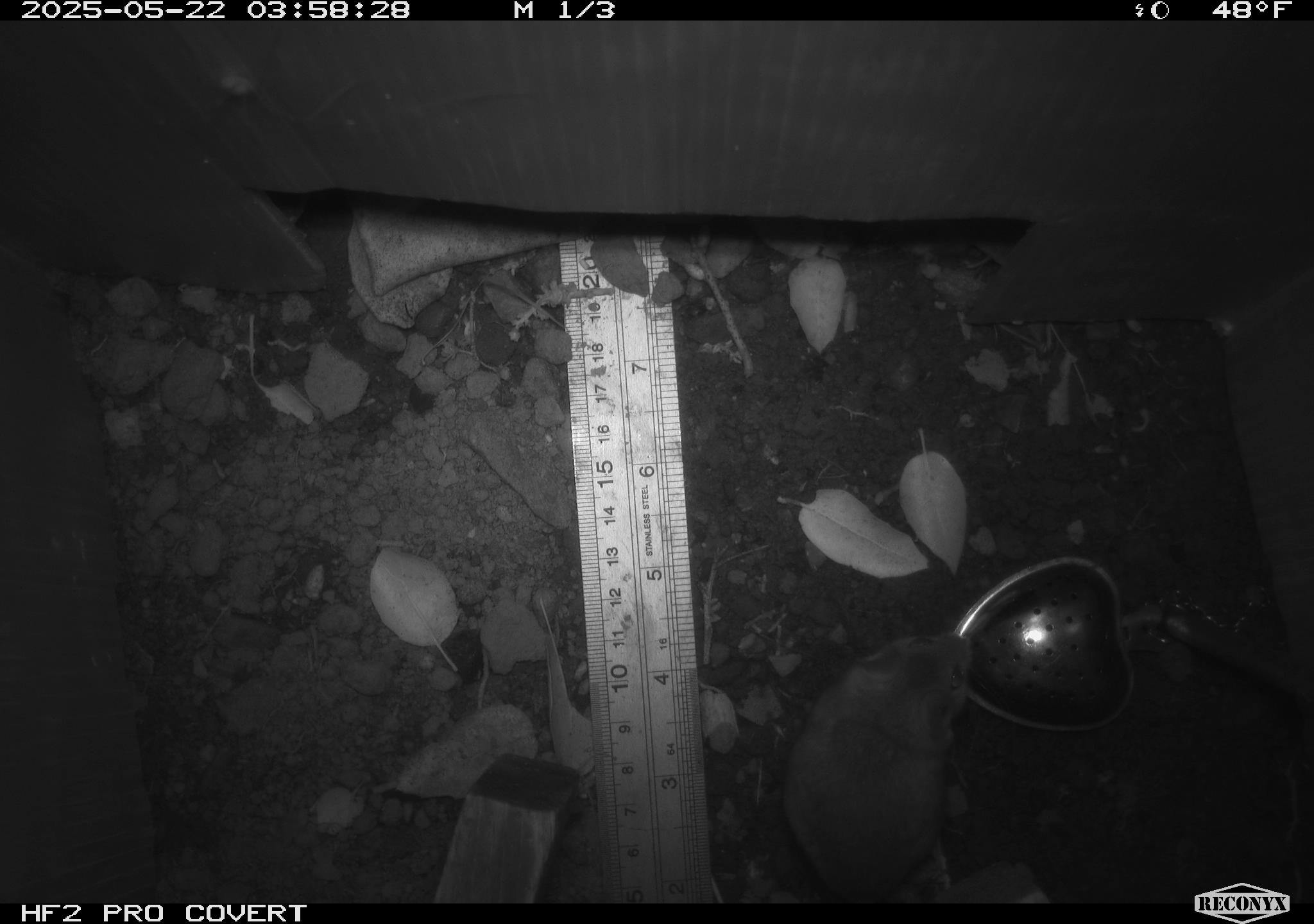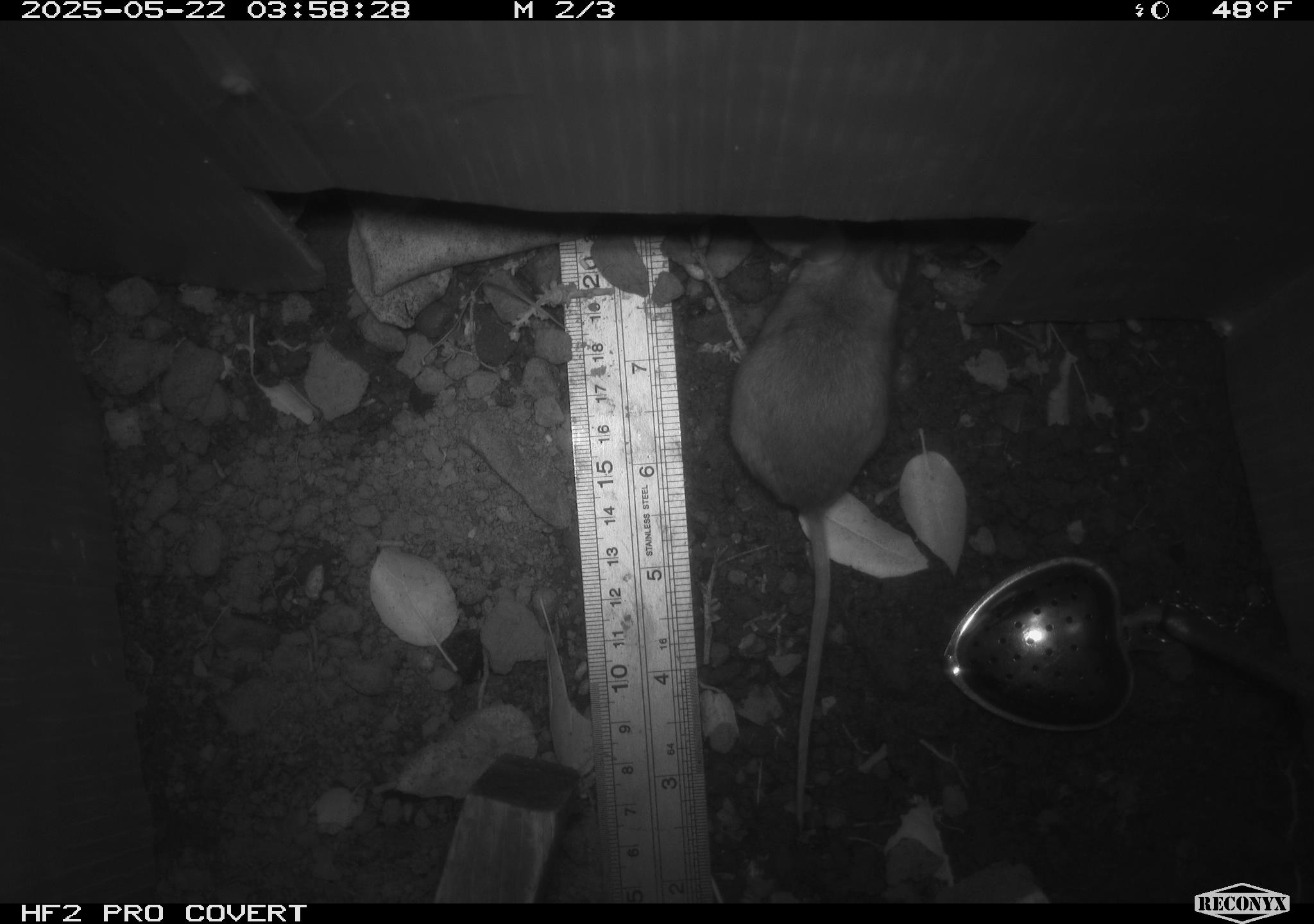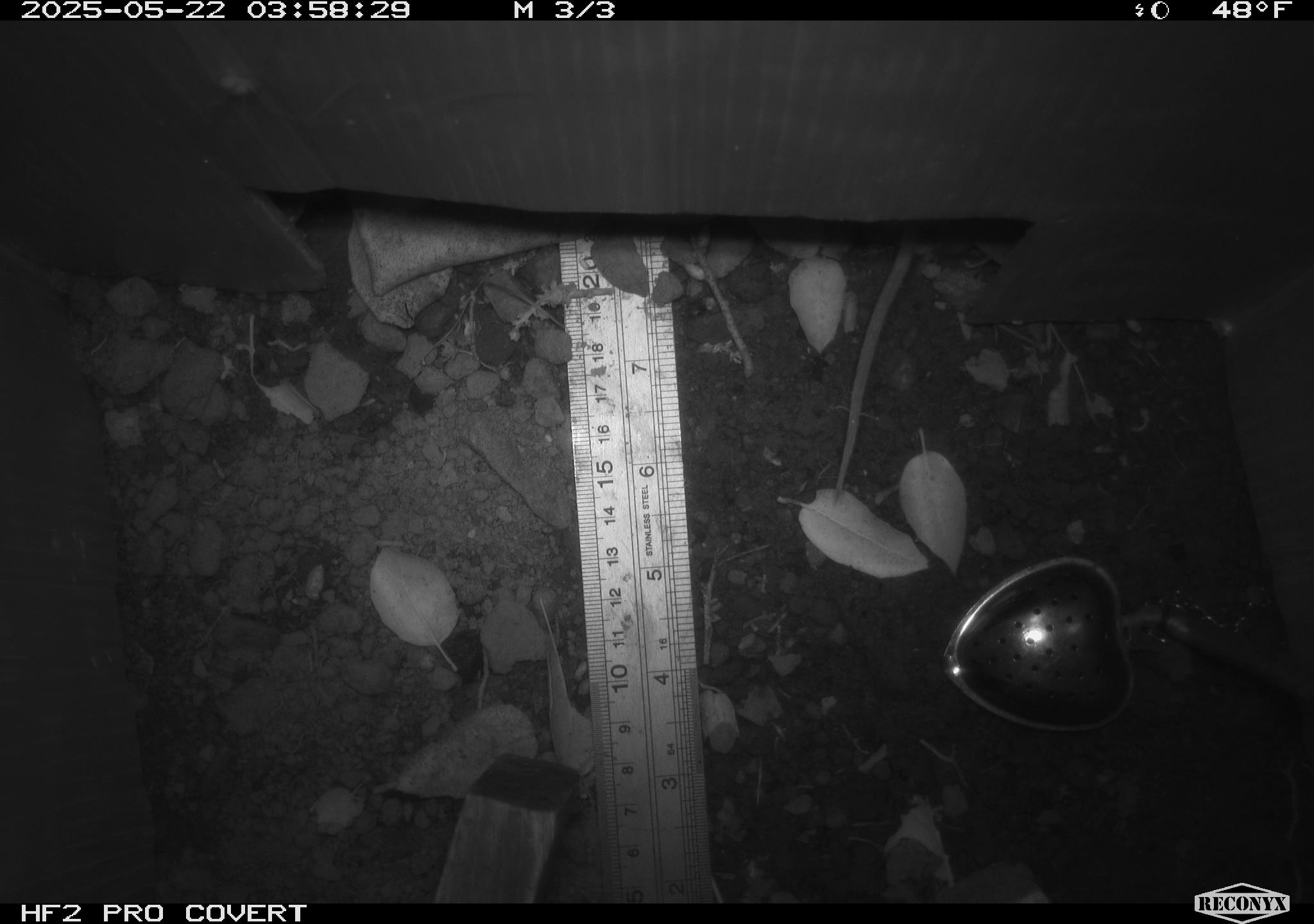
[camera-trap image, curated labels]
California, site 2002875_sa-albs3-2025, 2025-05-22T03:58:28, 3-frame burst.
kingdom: Animalia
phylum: Chordata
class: Mammalia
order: Rodentia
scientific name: Rodentia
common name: mouse species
Mouse species (Rodentia).